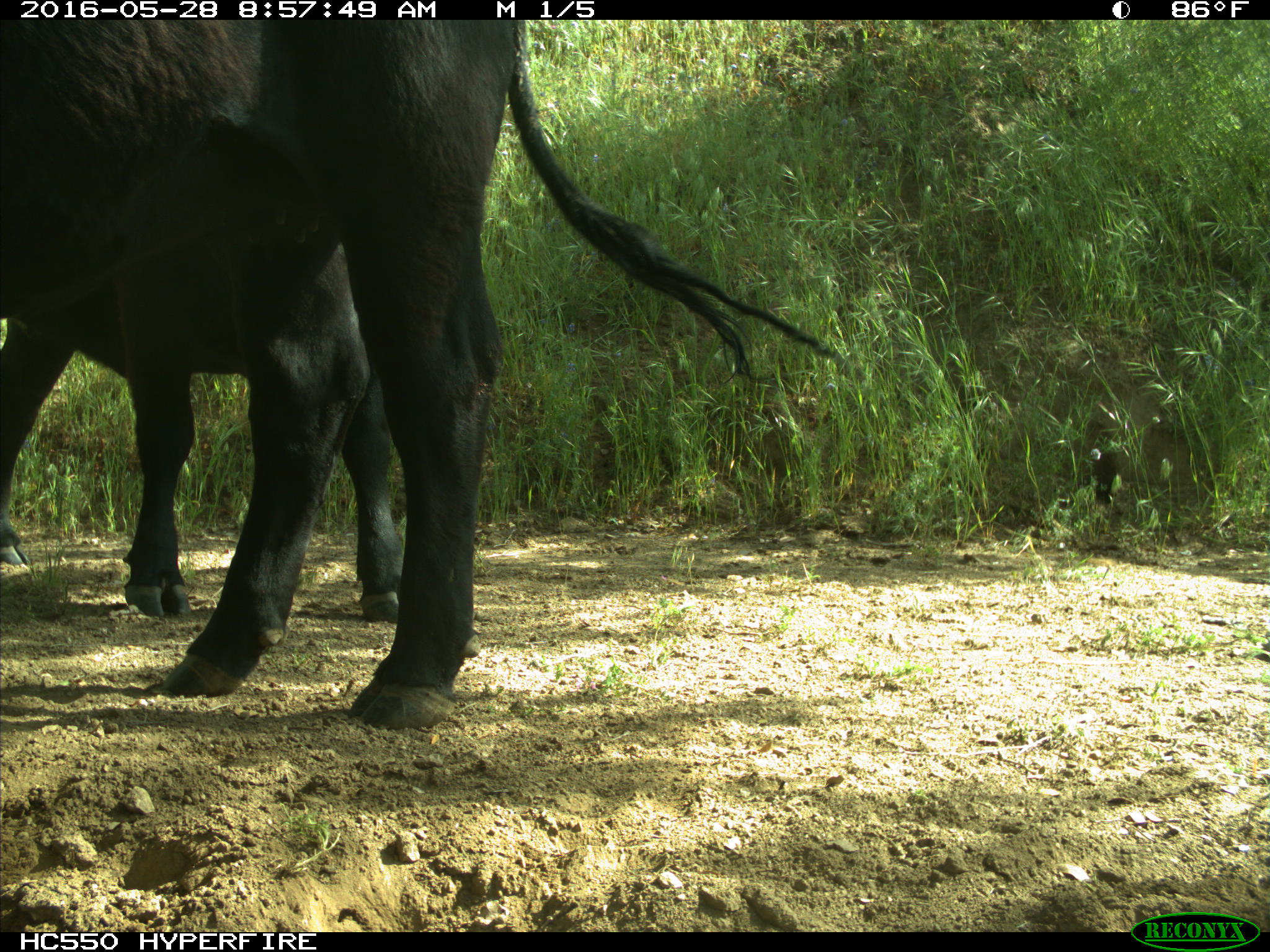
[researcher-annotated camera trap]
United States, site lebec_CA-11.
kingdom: Animalia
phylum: Chordata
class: Mammalia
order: Artiodactyla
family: Bovidae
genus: Bos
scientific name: Bos taurus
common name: domestic cow